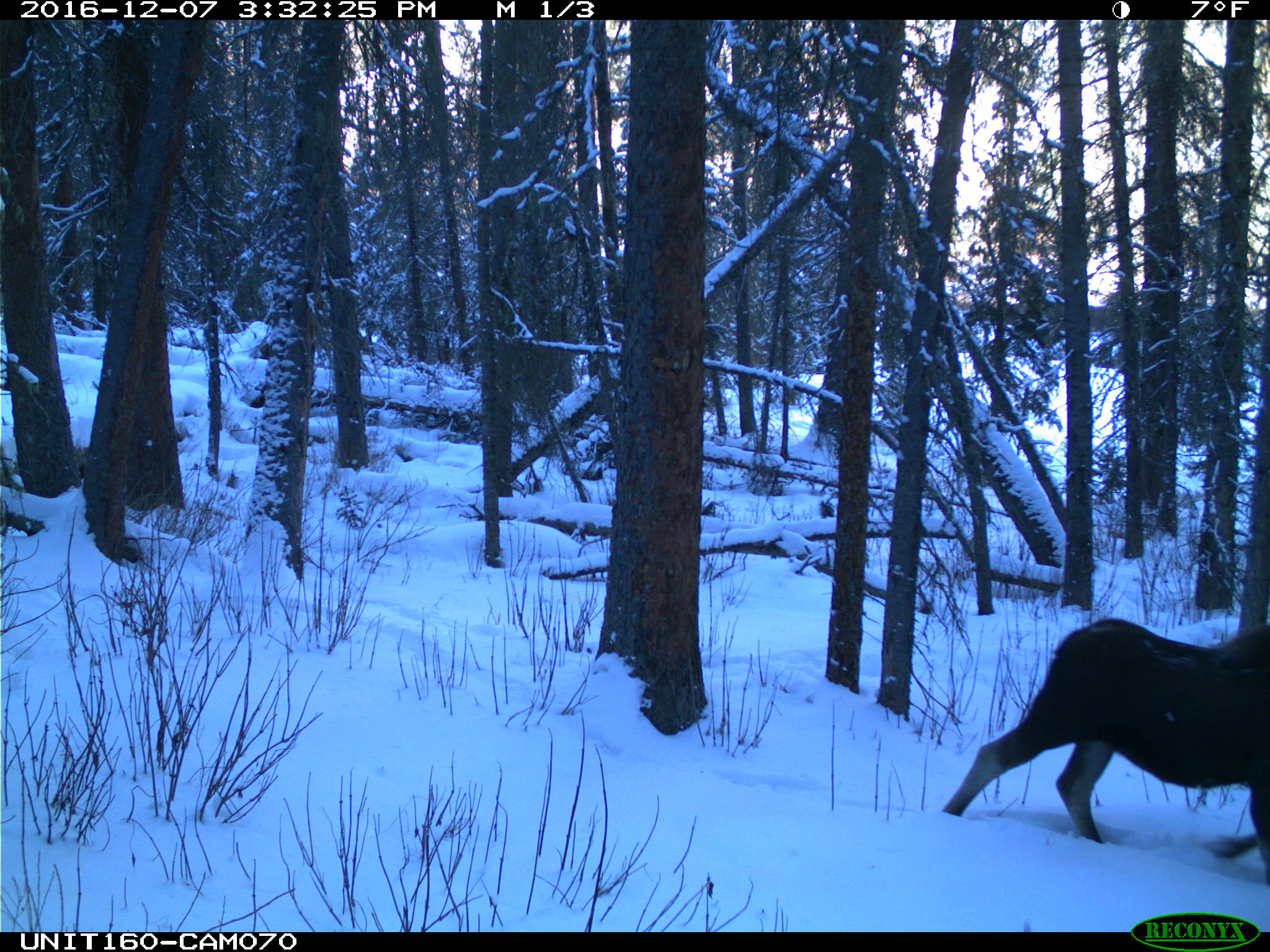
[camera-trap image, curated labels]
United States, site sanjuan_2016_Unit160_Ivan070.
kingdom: Animalia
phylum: Chordata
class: Mammalia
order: Artiodactyla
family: Cervidae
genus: Alces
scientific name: Alces alces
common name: moose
Alces alces (moose).